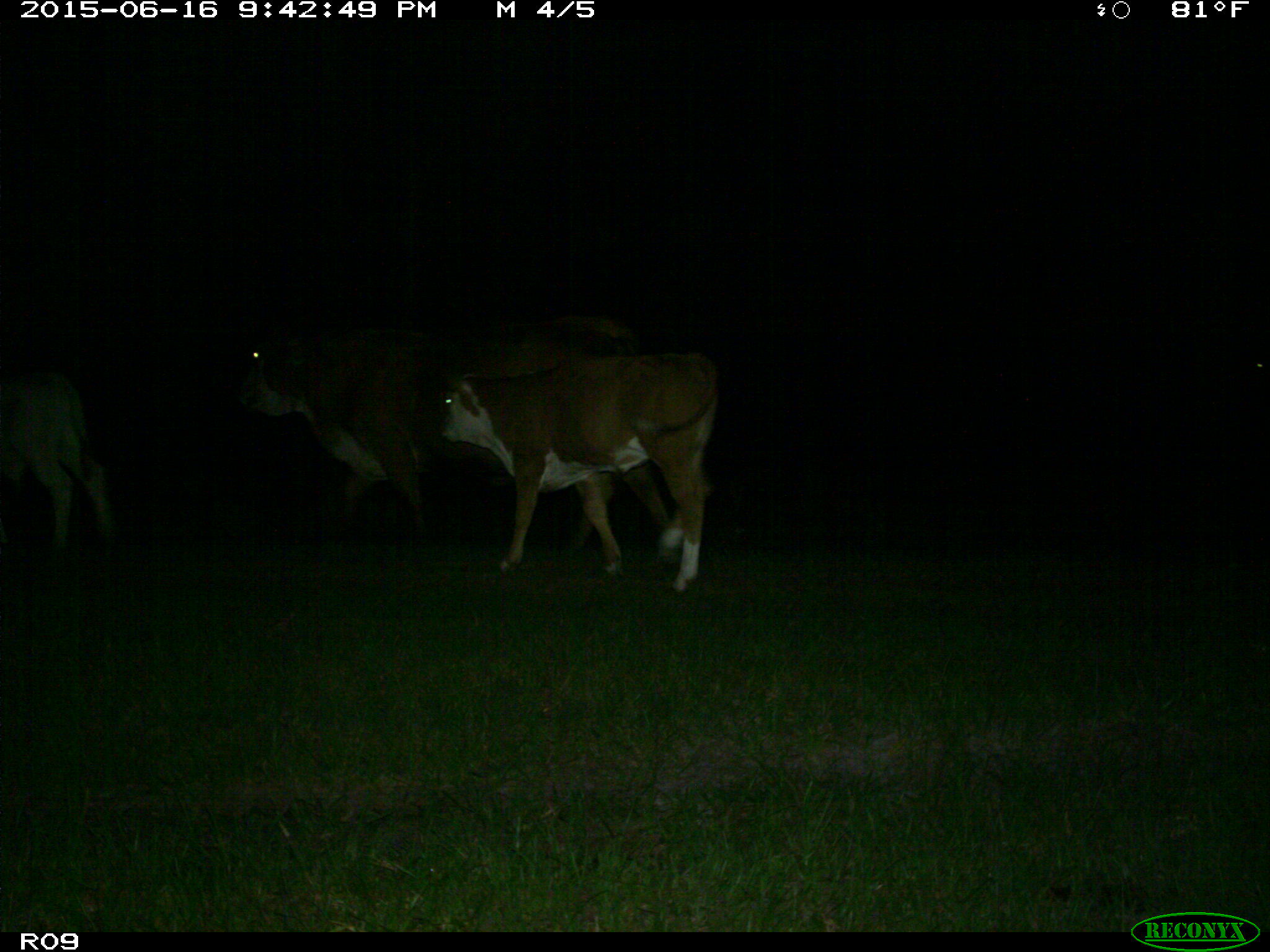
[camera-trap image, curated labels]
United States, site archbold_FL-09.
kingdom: Animalia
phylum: Chordata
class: Mammalia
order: Artiodactyla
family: Bovidae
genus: Bos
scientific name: Bos taurus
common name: domestic cow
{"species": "Bos taurus (domestic cow)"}